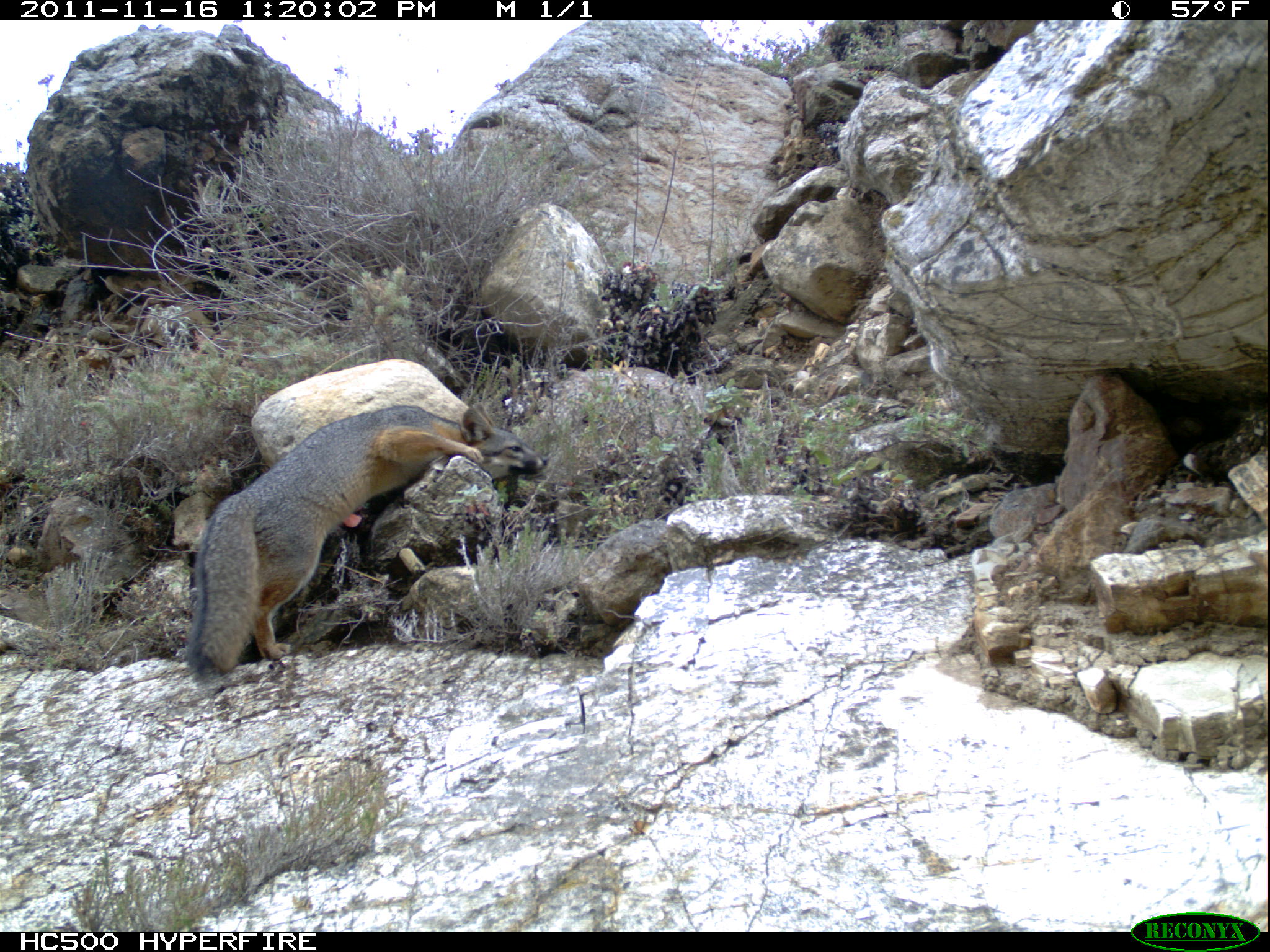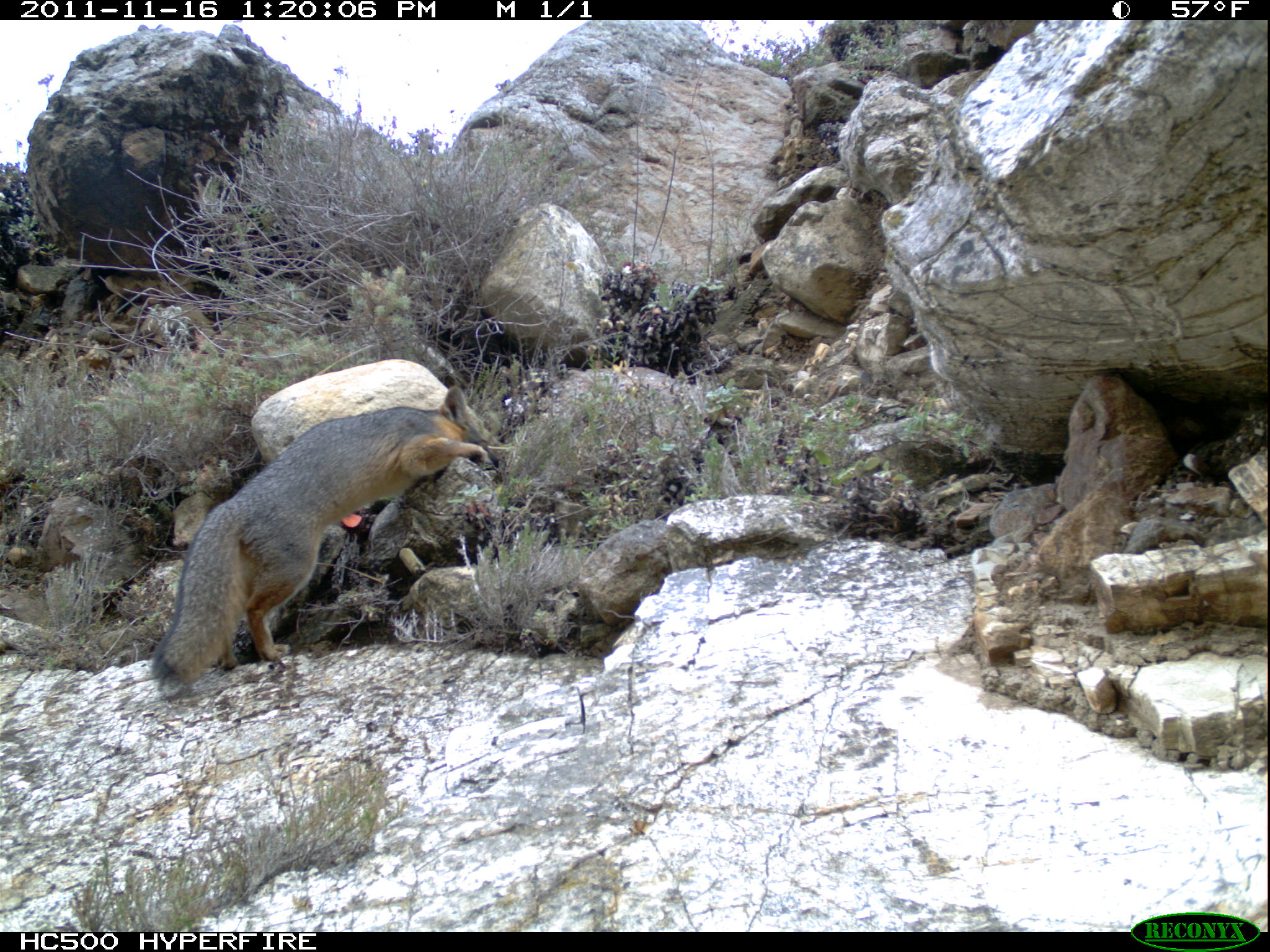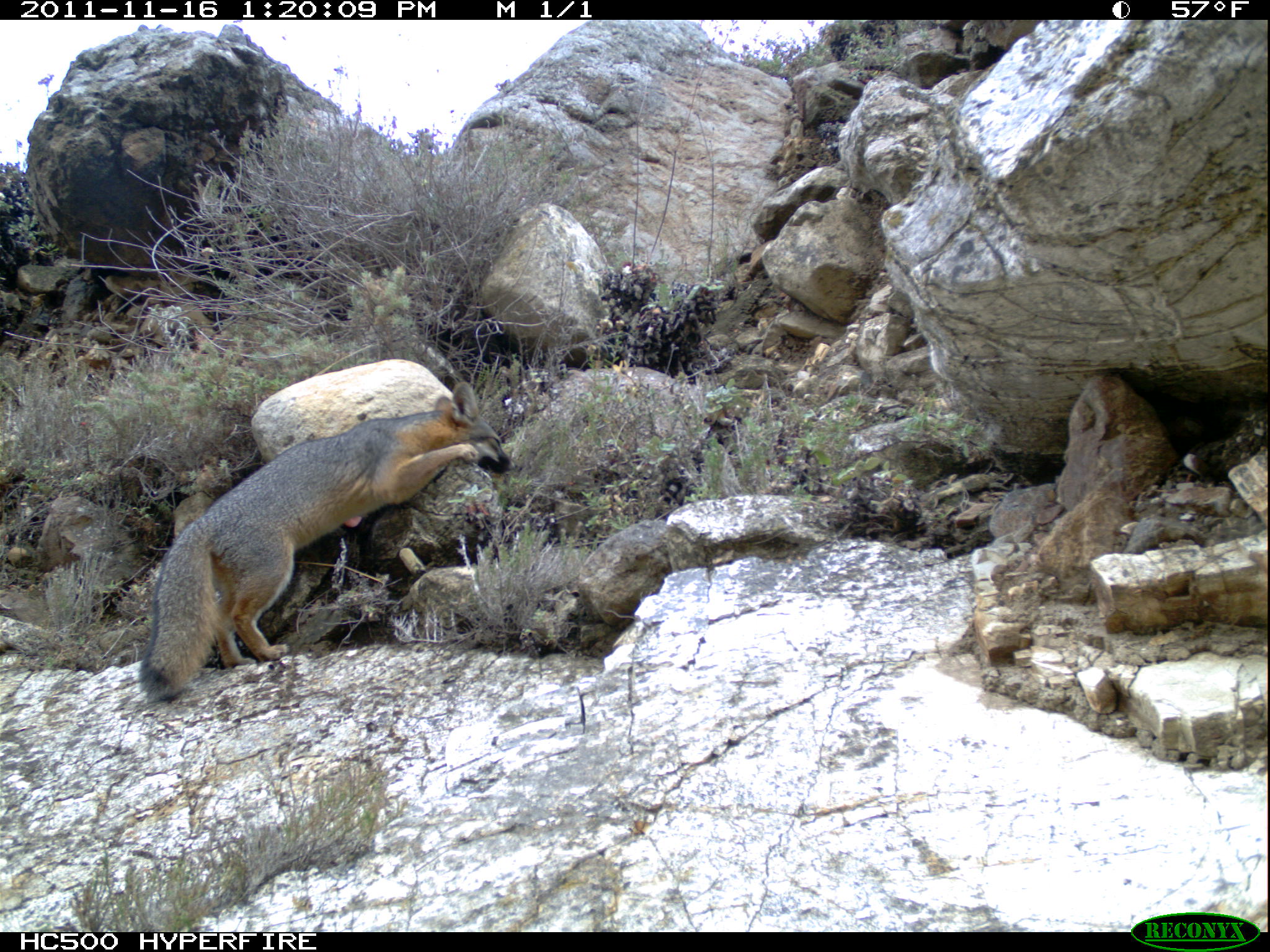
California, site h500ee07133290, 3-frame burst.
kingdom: Animalia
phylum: Chordata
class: Mammalia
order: Carnivora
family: Canidae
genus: Urocyon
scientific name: Urocyon littoralis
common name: island fox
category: fox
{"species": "fox (island fox) (Urocyon littoralis)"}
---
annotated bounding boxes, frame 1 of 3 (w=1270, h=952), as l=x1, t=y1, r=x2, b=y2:
fox: l=184, t=401, r=549, b=679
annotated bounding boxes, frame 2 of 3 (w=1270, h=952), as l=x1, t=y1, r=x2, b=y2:
fox: l=150, t=386, r=504, b=684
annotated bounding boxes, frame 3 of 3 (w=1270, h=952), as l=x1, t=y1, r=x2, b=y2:
fox: l=138, t=381, r=522, b=702